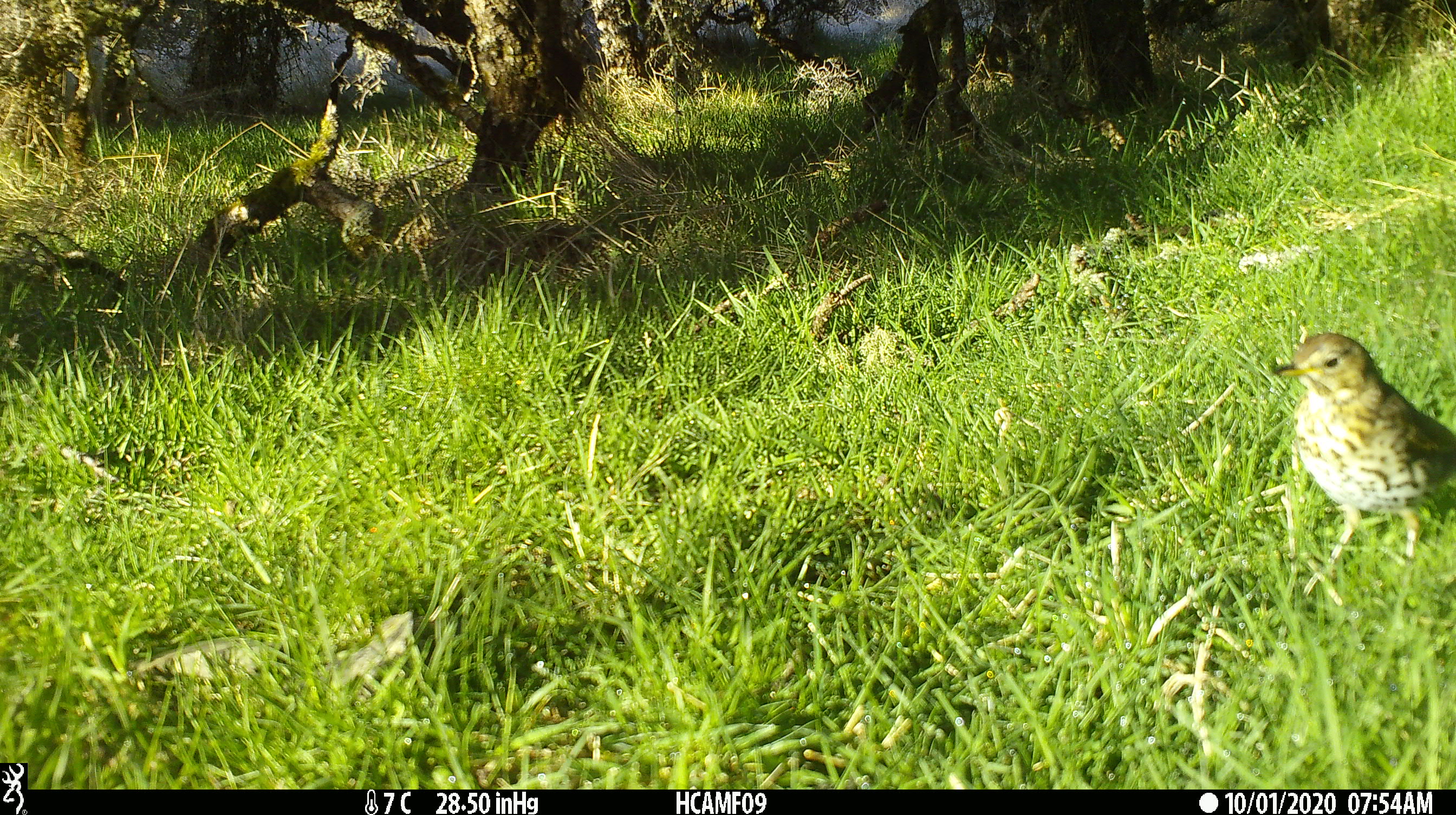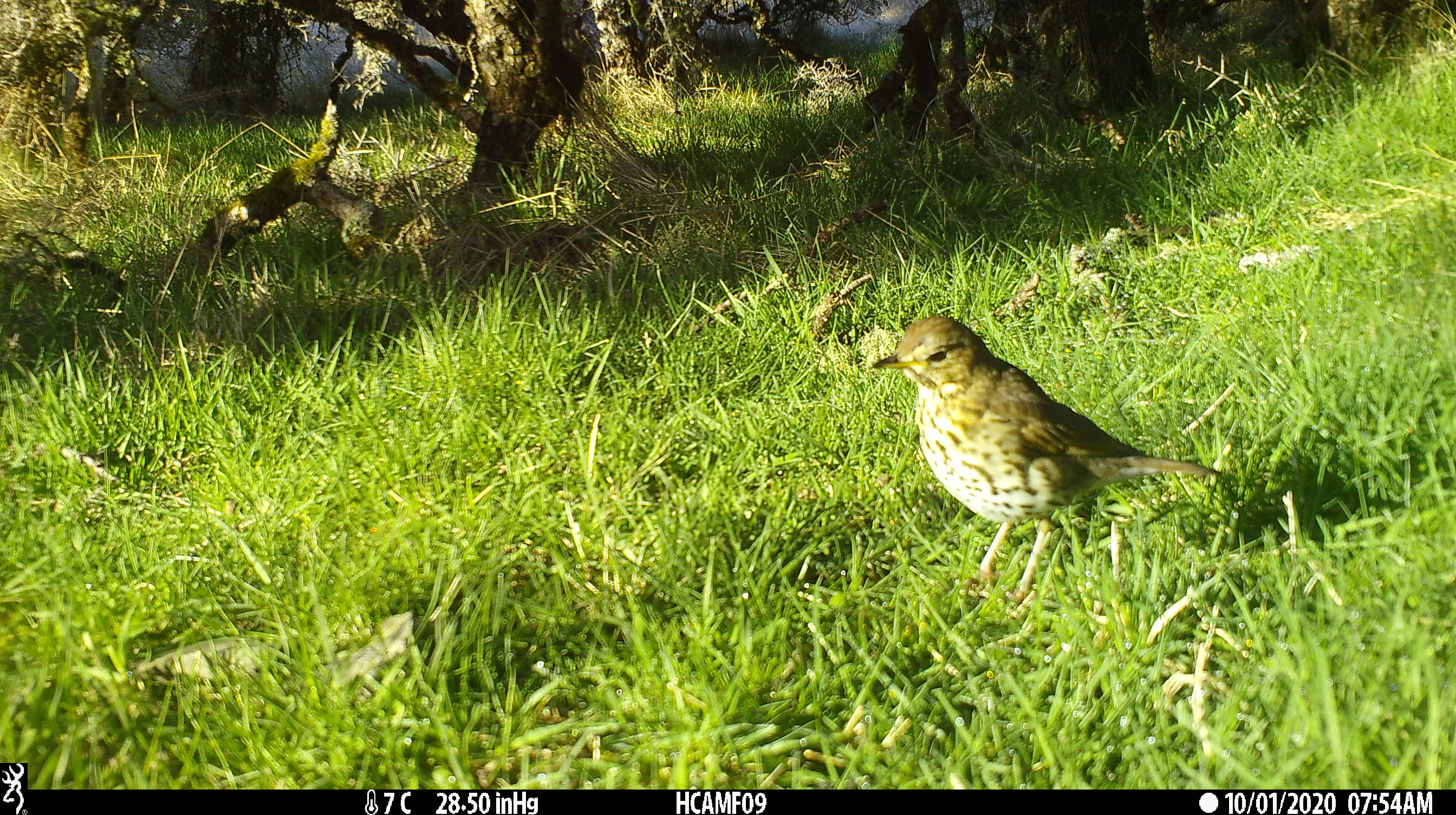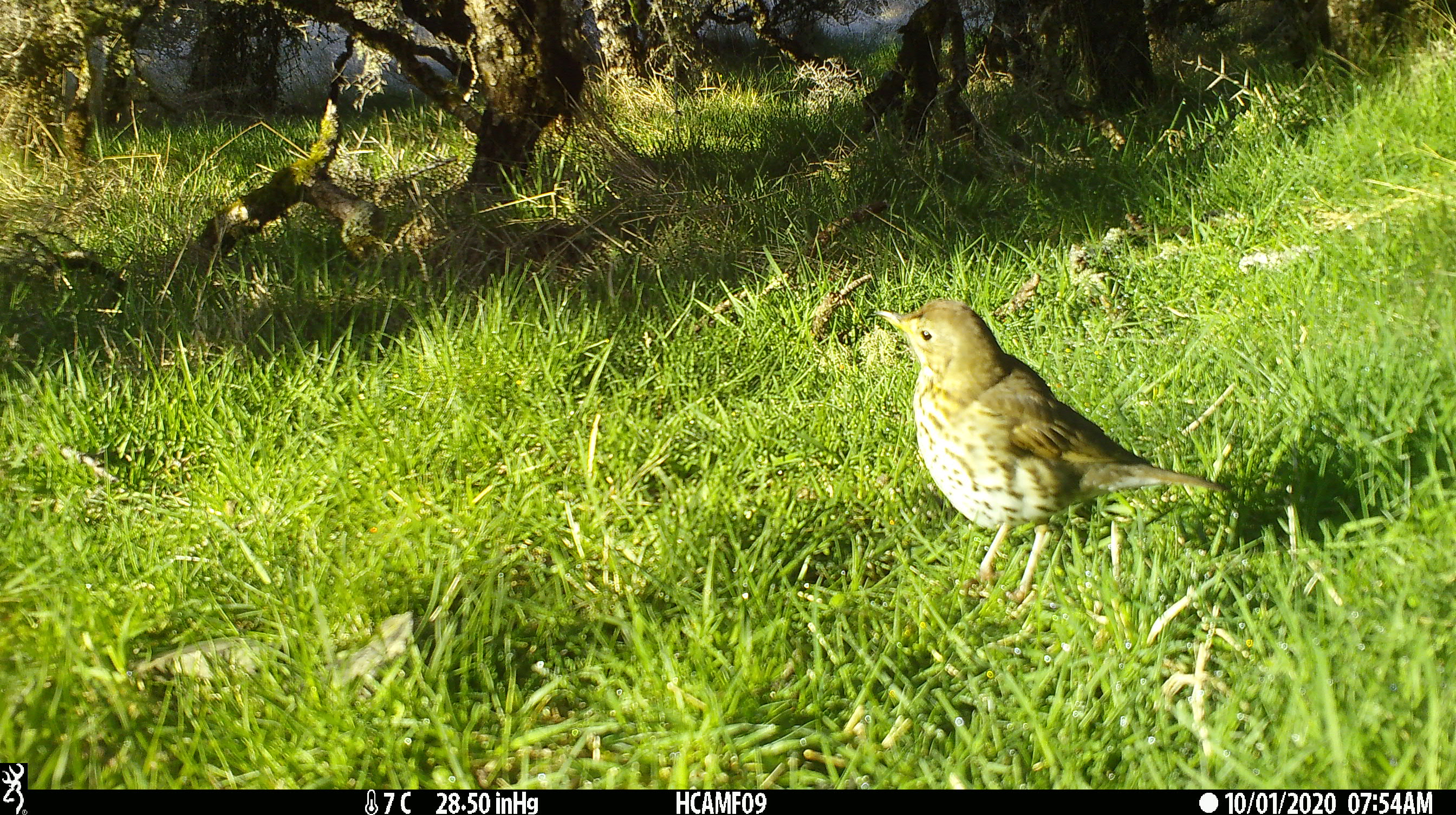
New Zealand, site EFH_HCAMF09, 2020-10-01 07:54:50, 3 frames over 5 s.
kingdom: Animalia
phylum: Chordata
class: Aves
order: Passeriformes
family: Turdidae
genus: Turdus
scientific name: Turdus philomelos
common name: song thrush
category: thrush